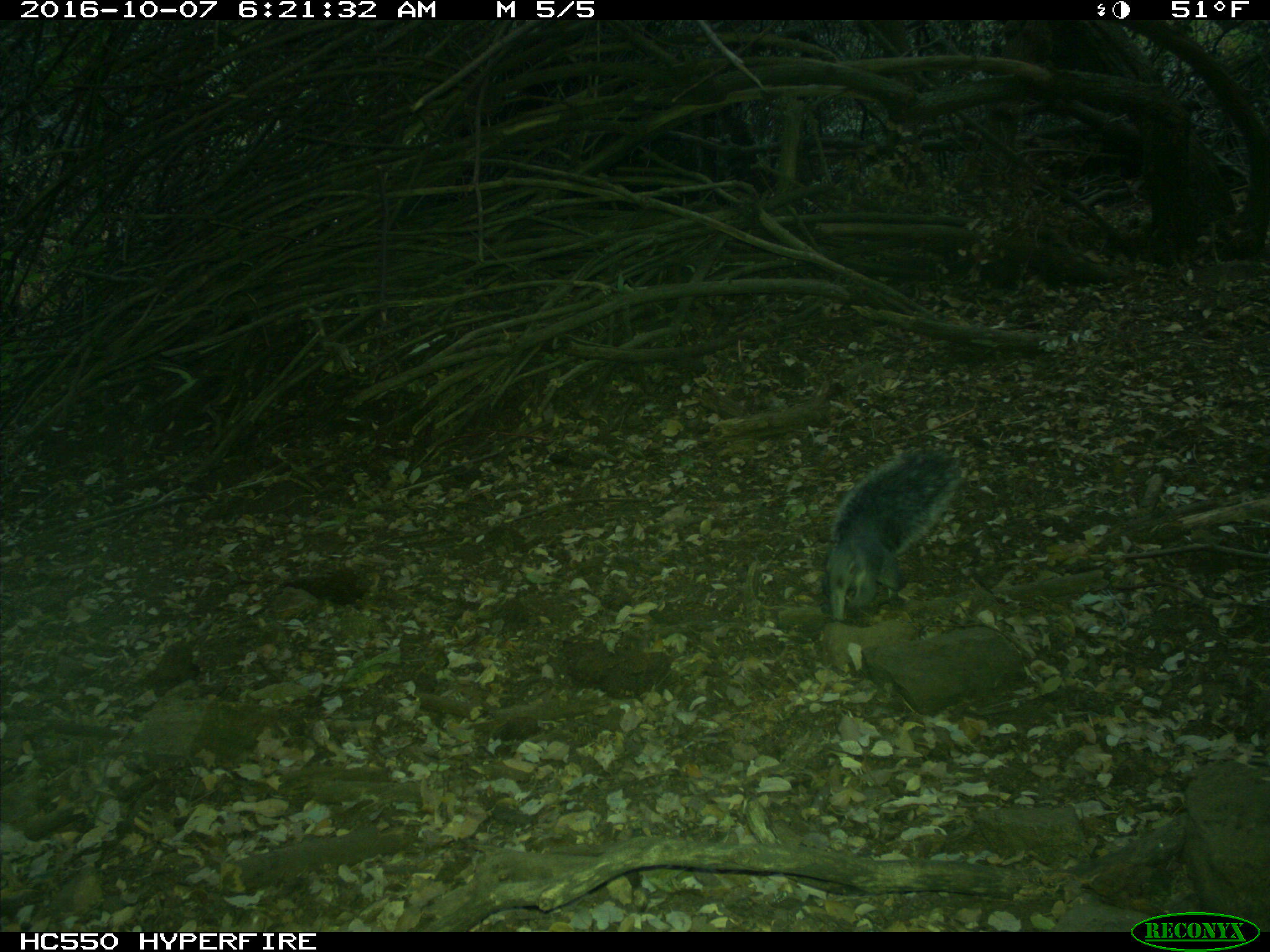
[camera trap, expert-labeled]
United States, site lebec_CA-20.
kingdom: Animalia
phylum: Chordata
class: Mammalia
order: Rodentia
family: Sciuridae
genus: Sciurus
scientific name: Sciurus carolinensis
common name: eastern gray squirrel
Sciurus carolinensis (eastern gray squirrel).